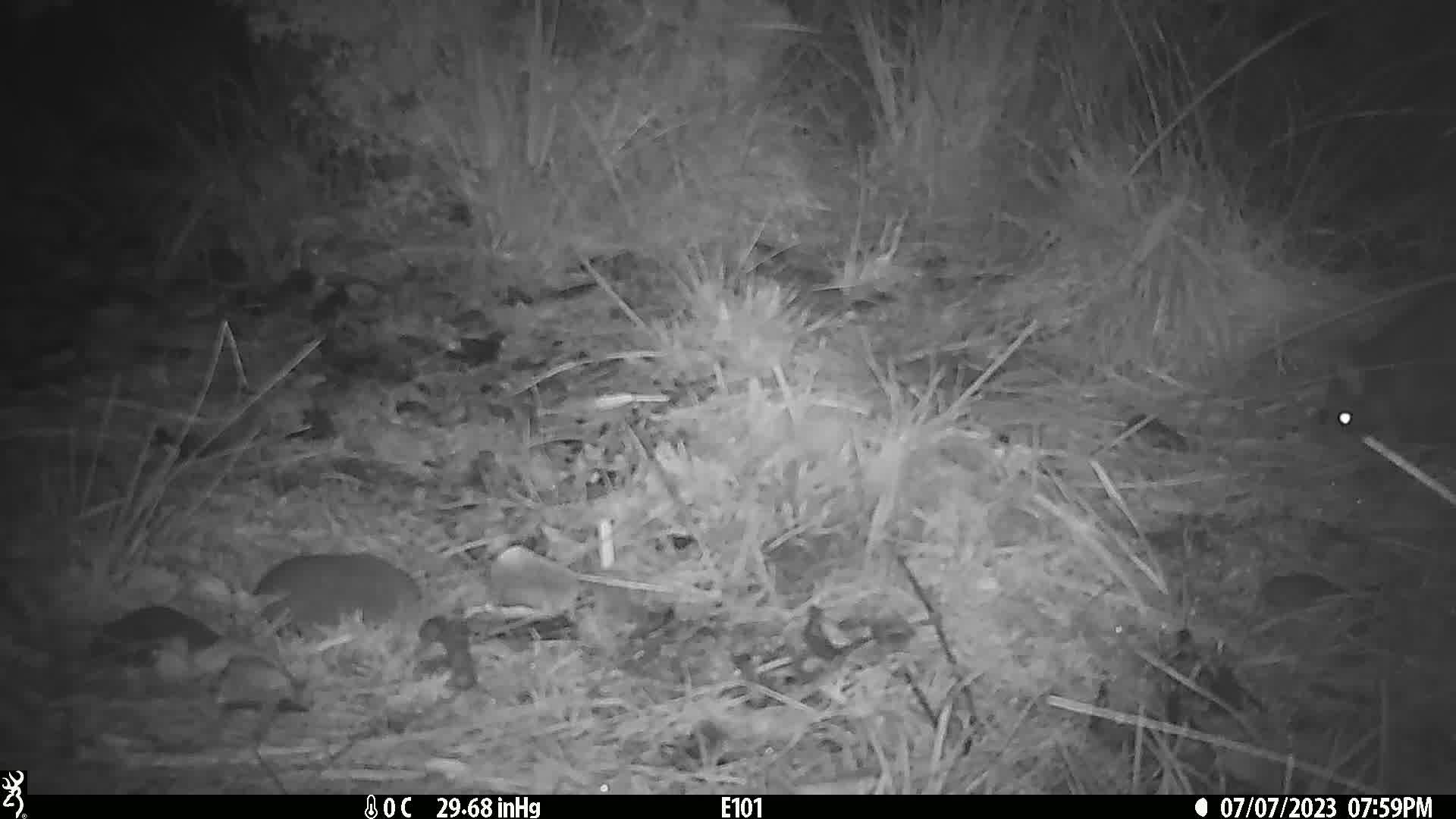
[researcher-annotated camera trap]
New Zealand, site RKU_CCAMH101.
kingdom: Animalia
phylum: Chordata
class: Mammalia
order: Diprotodontia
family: Phalangeridae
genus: Trichosurus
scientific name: Trichosurus vulpecula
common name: common brushtail possum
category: possum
Possum (common brushtail possum) (Trichosurus vulpecula).